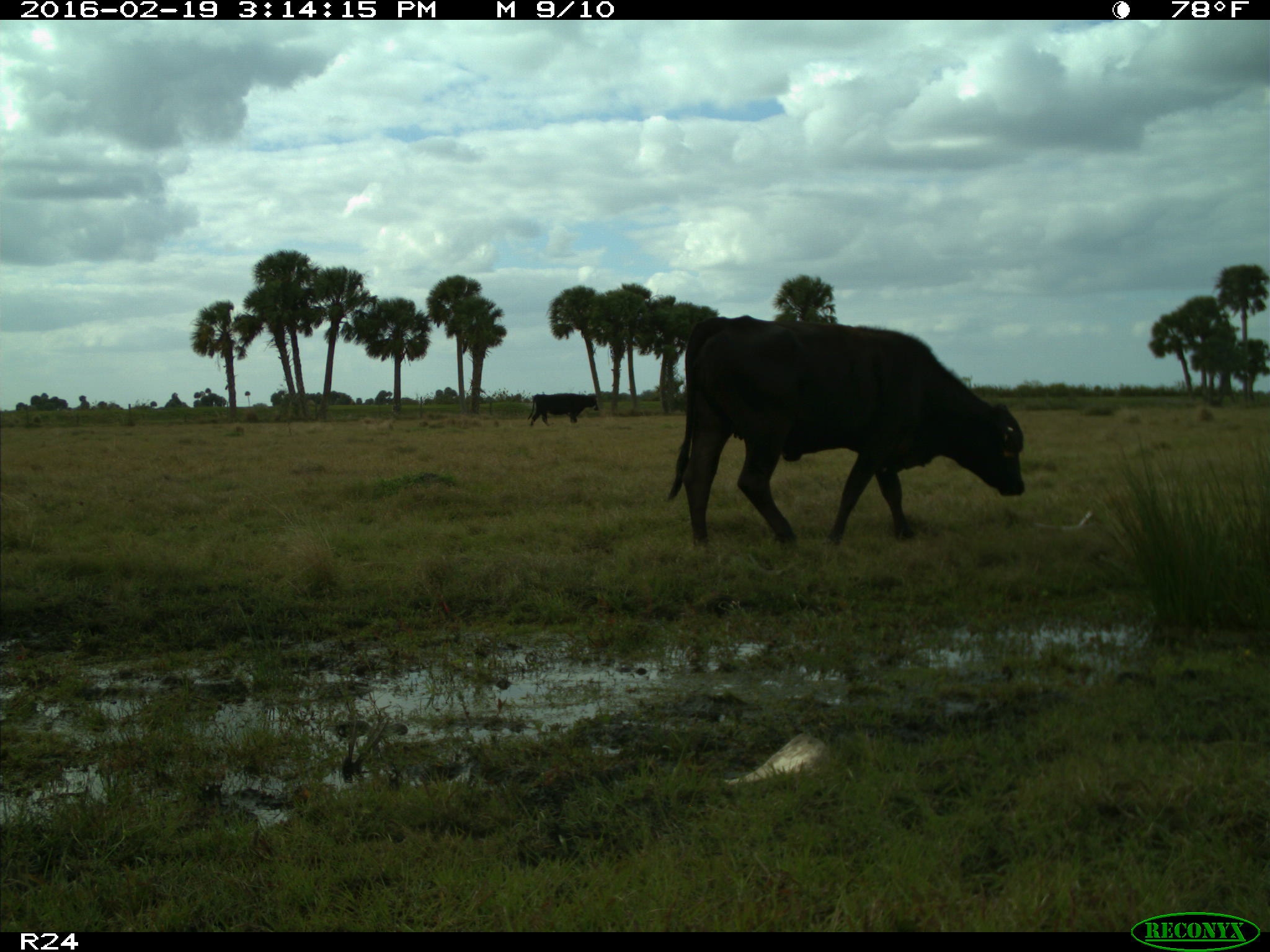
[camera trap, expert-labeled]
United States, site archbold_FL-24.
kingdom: Animalia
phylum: Chordata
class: Mammalia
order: Artiodactyla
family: Bovidae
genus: Bos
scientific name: Bos taurus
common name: domestic cow